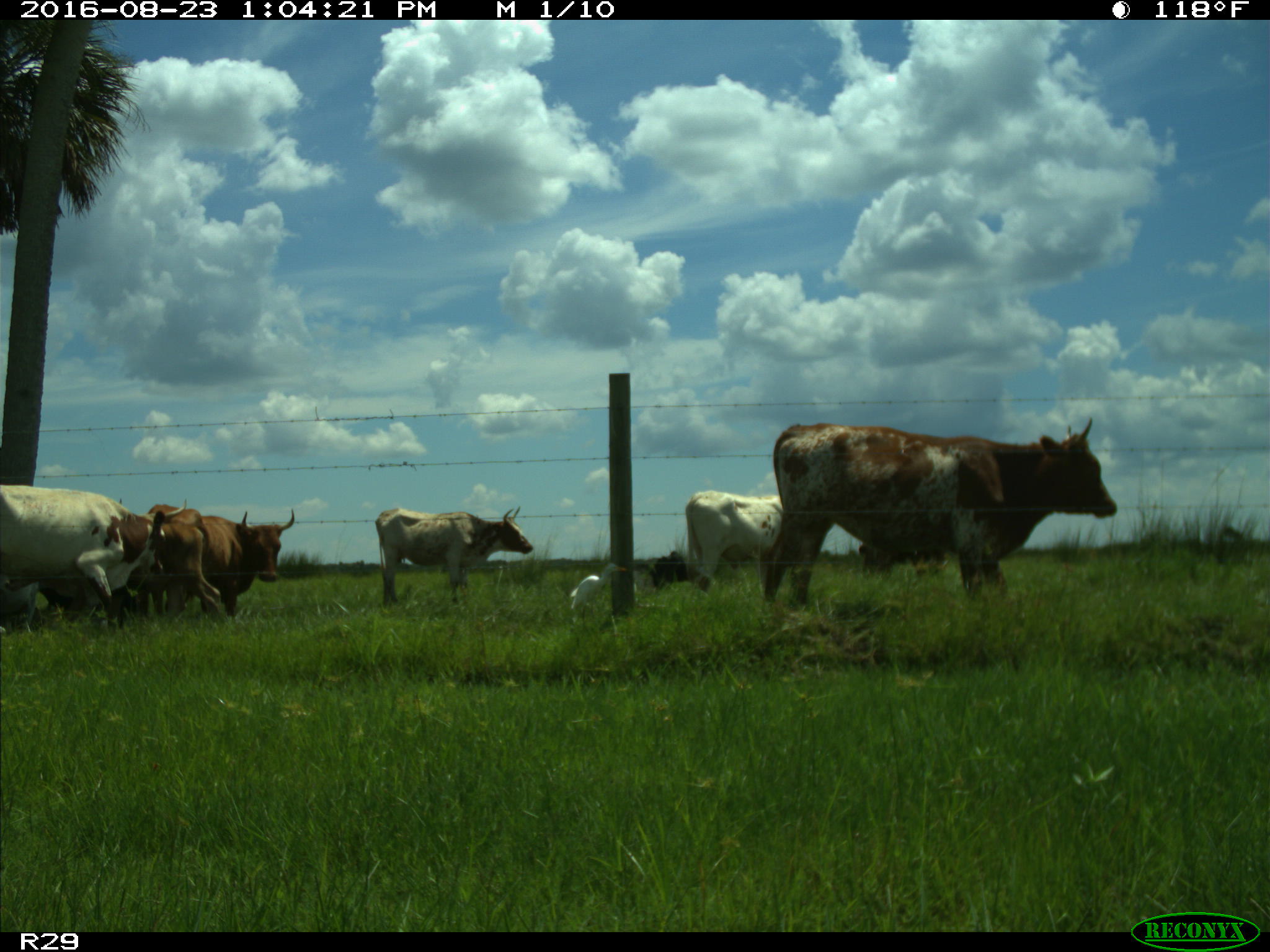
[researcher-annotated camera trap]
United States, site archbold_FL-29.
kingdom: Animalia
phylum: Chordata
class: Mammalia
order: Artiodactyla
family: Bovidae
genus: Bos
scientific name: Bos taurus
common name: domestic cow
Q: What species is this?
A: Bos taurus (domestic cow).